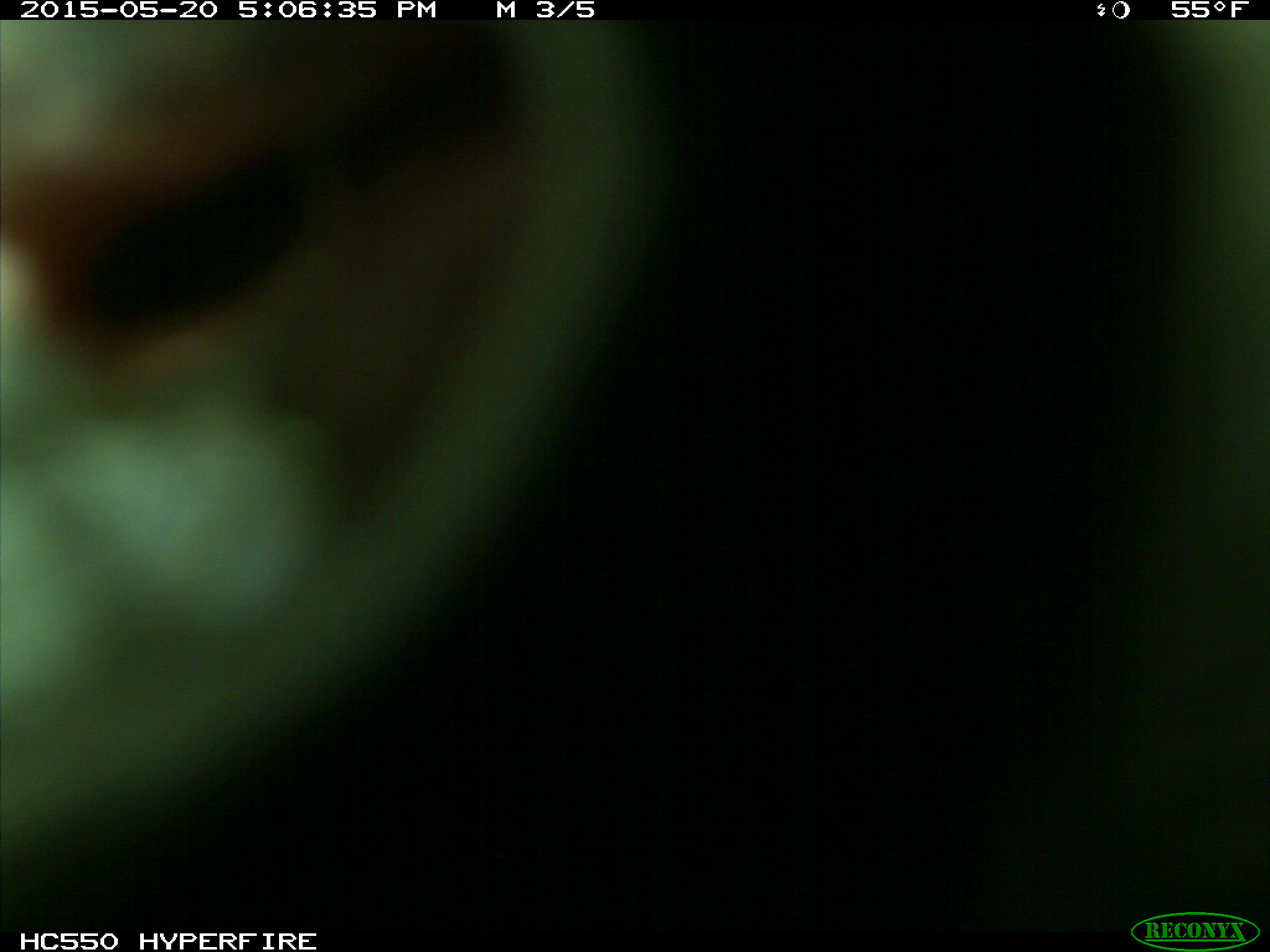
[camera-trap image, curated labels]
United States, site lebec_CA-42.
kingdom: Animalia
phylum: Chordata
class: Mammalia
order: Artiodactyla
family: Bovidae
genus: Bos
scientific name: Bos taurus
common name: domestic cow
Bos taurus (domestic cow).